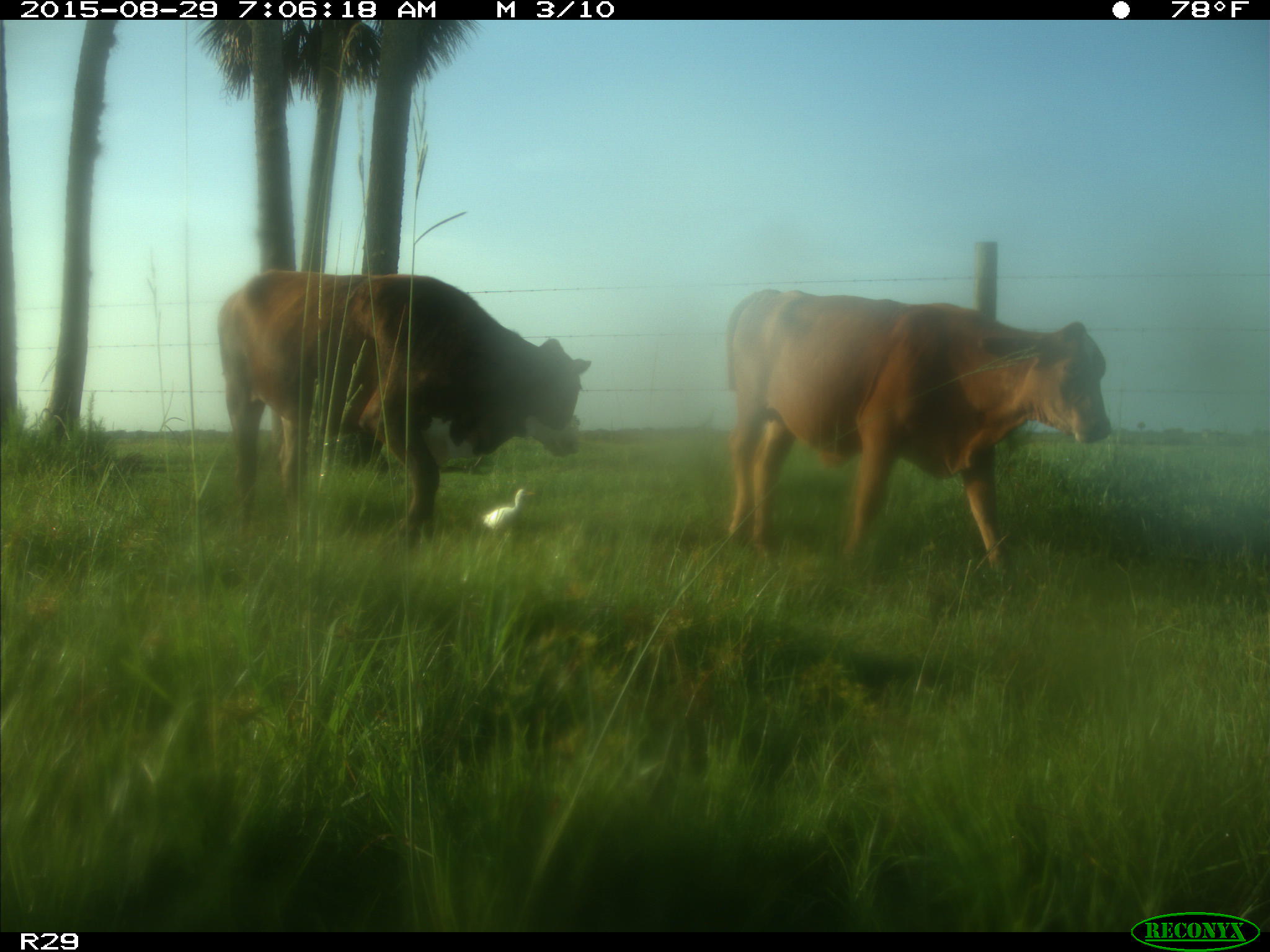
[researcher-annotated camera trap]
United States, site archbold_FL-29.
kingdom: Animalia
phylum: Chordata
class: Mammalia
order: Artiodactyla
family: Bovidae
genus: Bos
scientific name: Bos taurus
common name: domestic cow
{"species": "Bos taurus (domestic cow)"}